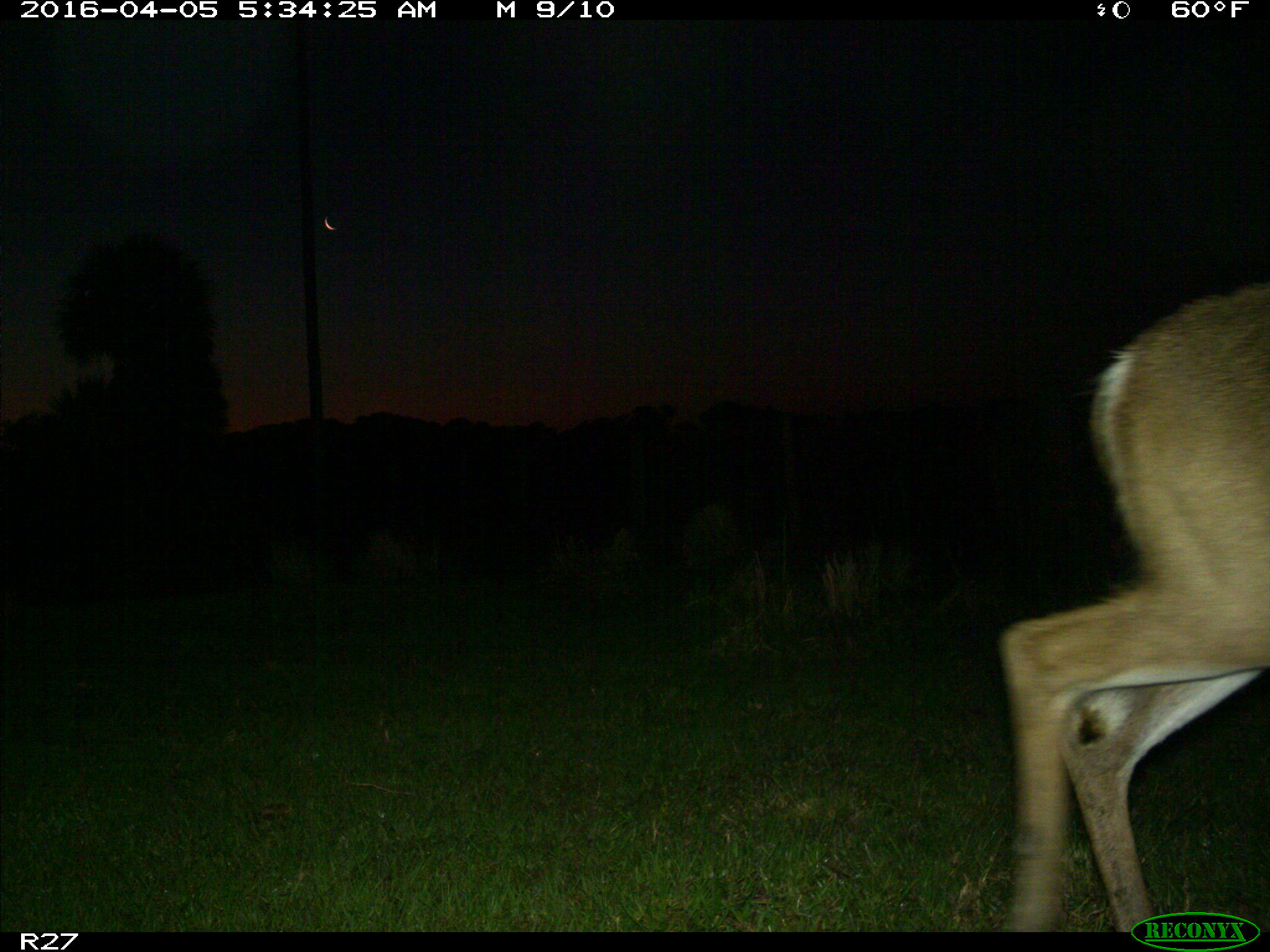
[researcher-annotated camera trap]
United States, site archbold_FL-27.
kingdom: Animalia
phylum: Chordata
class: Mammalia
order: Artiodactyla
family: Cervidae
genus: Odocoileus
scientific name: Odocoileus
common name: deer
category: unidentified deer